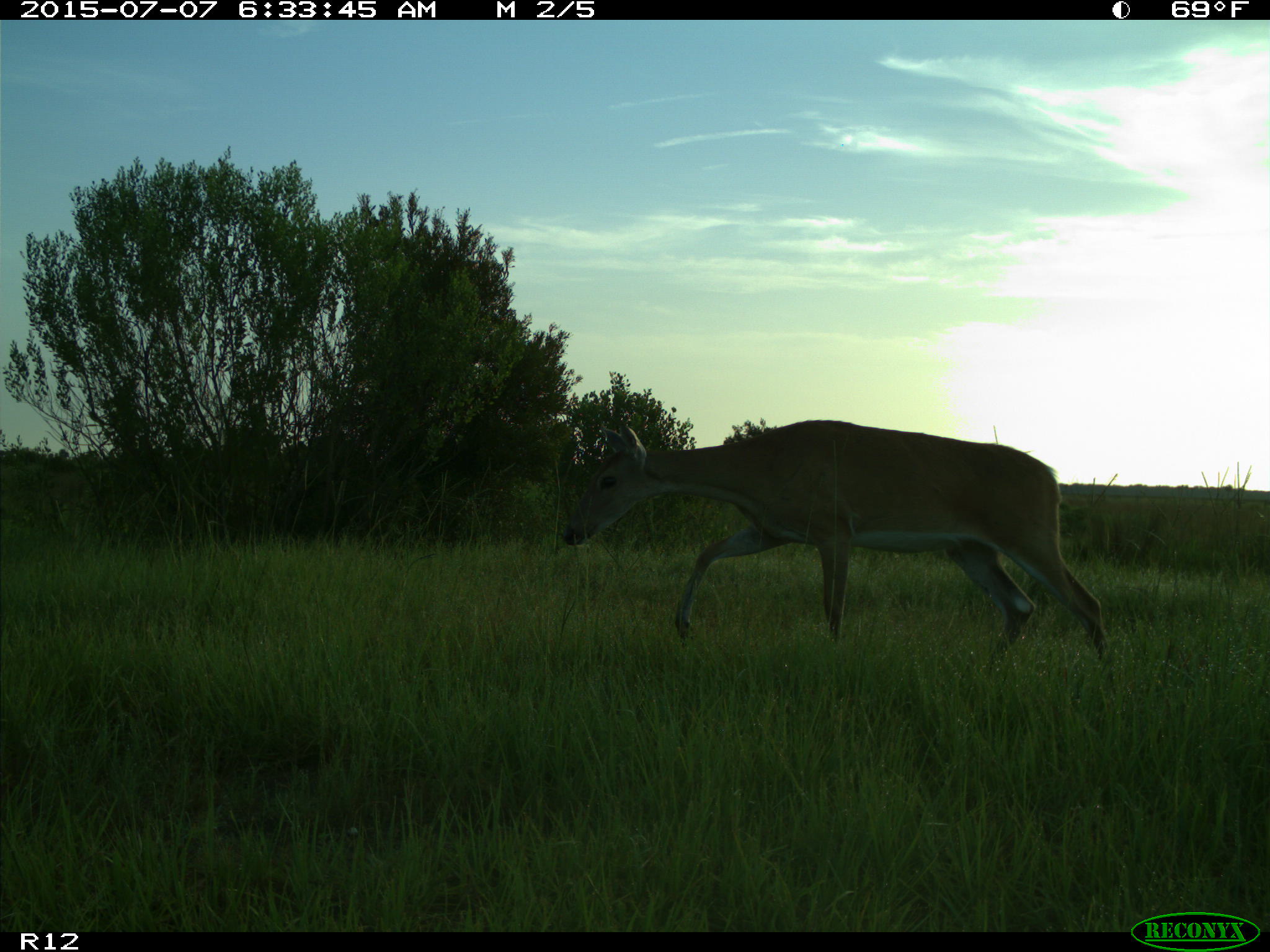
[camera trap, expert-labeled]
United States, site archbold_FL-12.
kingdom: Animalia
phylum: Chordata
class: Mammalia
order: Artiodactyla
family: Cervidae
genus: Odocoileus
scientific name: Odocoileus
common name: deer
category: unidentified deer